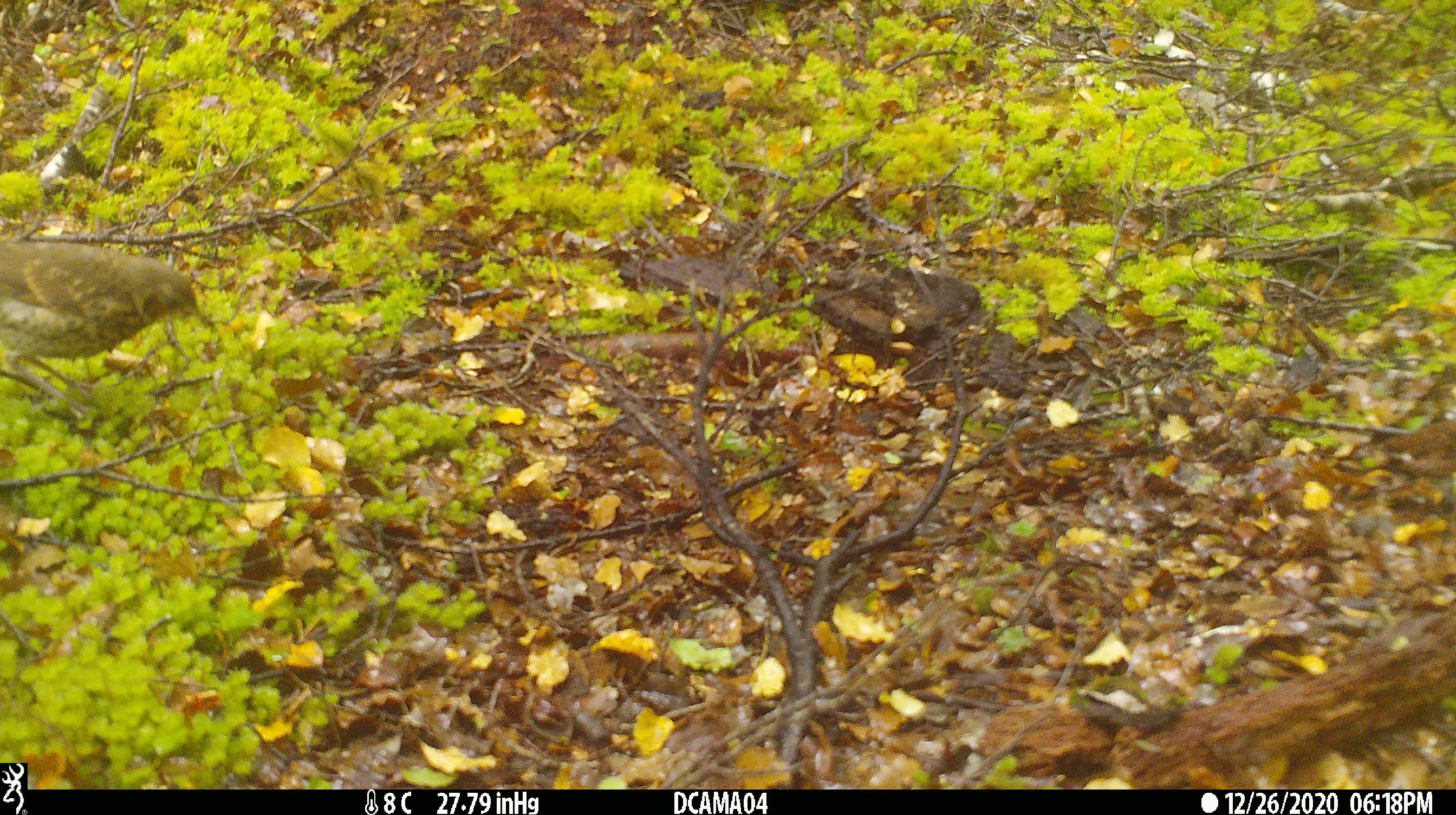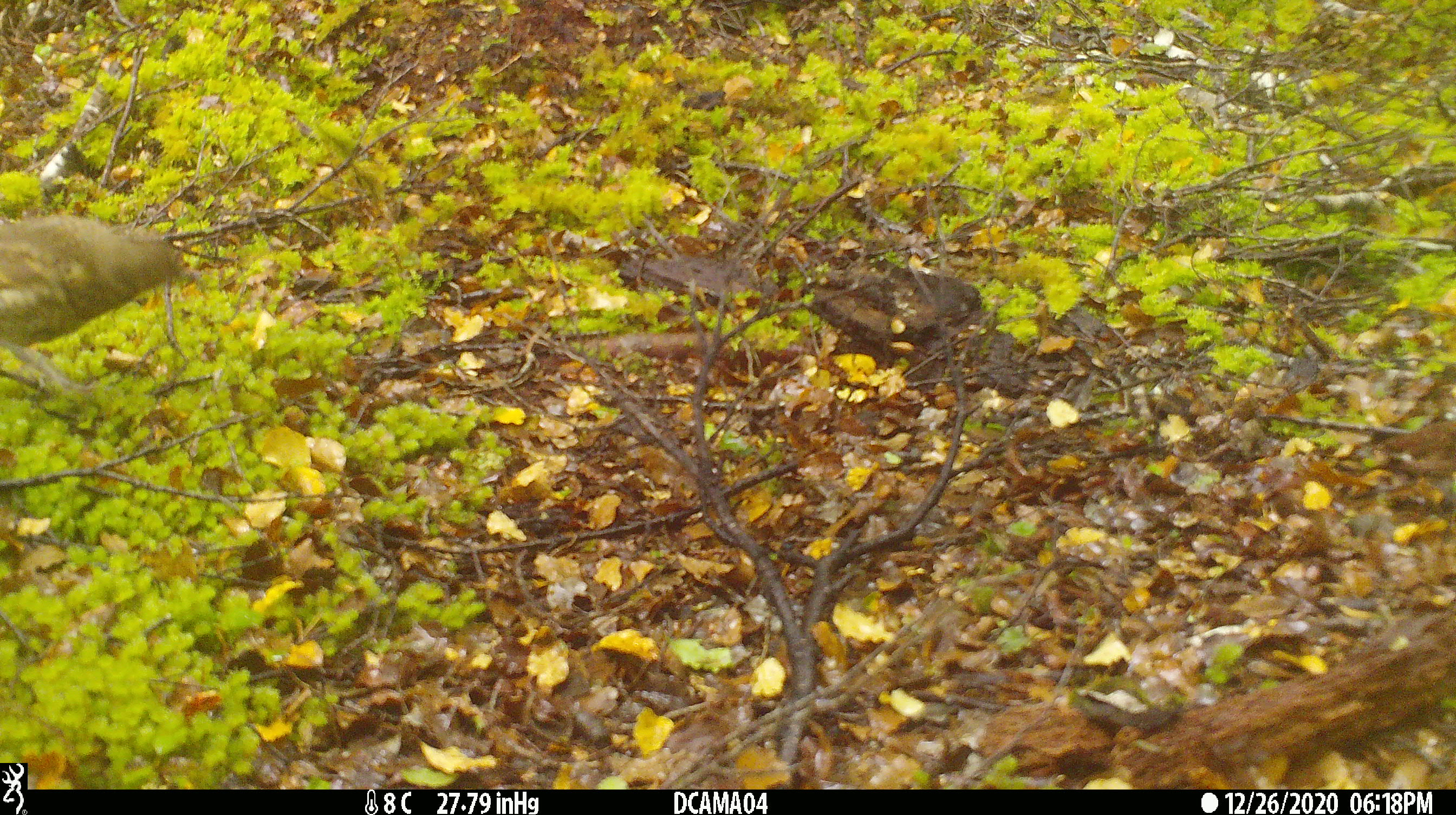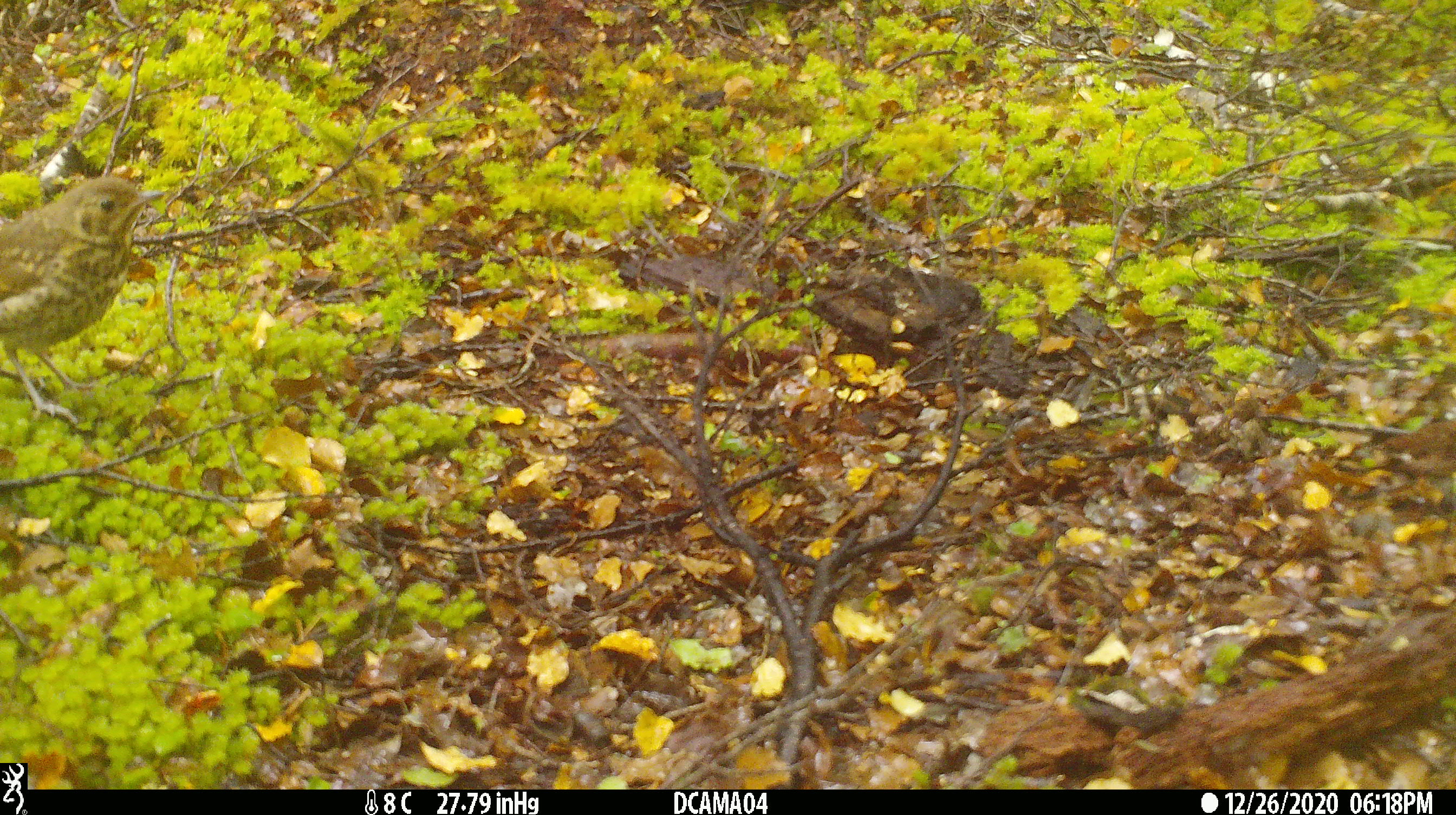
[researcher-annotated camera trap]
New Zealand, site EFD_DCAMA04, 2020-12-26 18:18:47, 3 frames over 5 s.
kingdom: Animalia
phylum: Chordata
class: Aves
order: Passeriformes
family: Turdidae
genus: Turdus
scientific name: Turdus philomelos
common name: song thrush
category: thrush